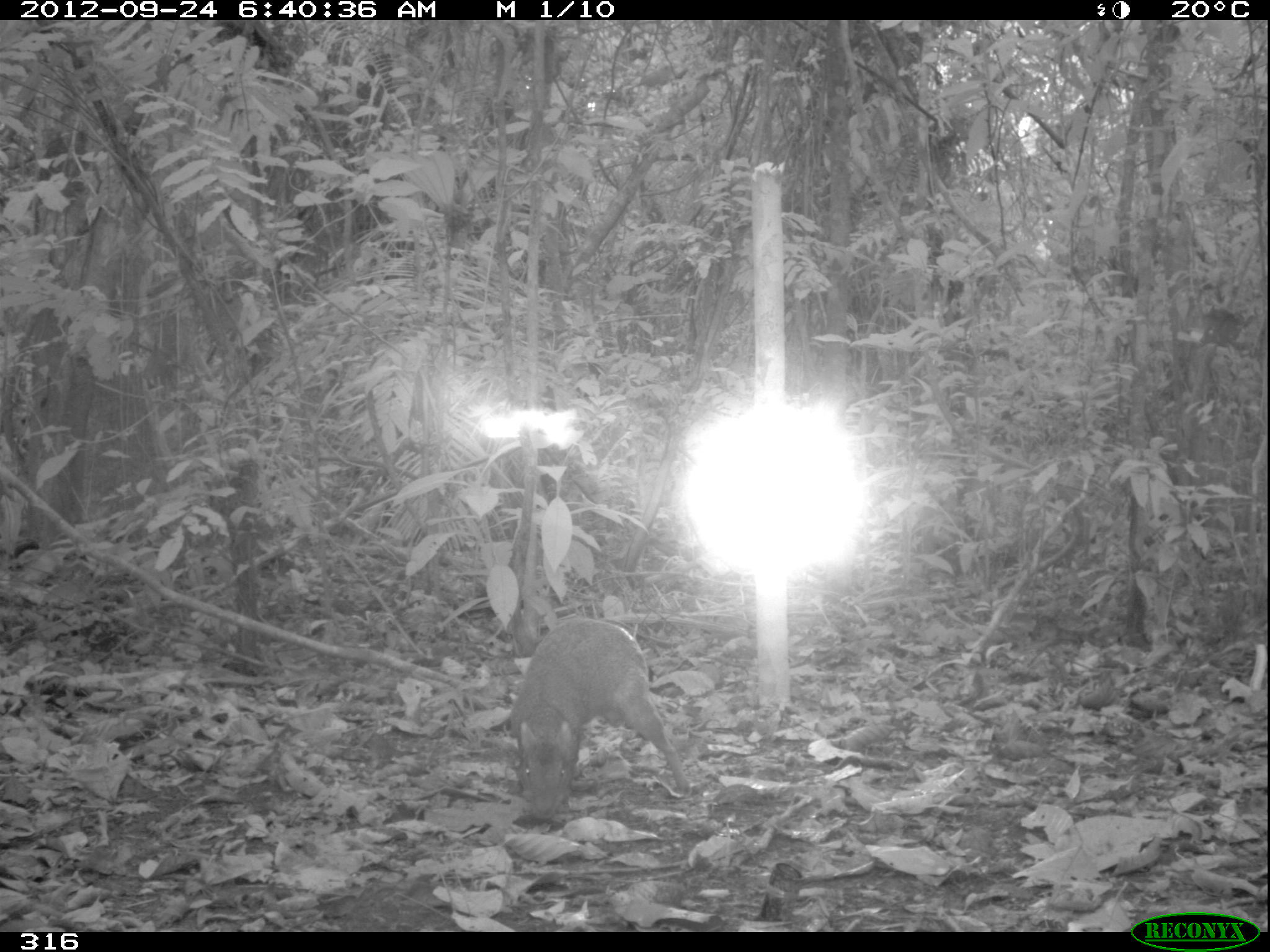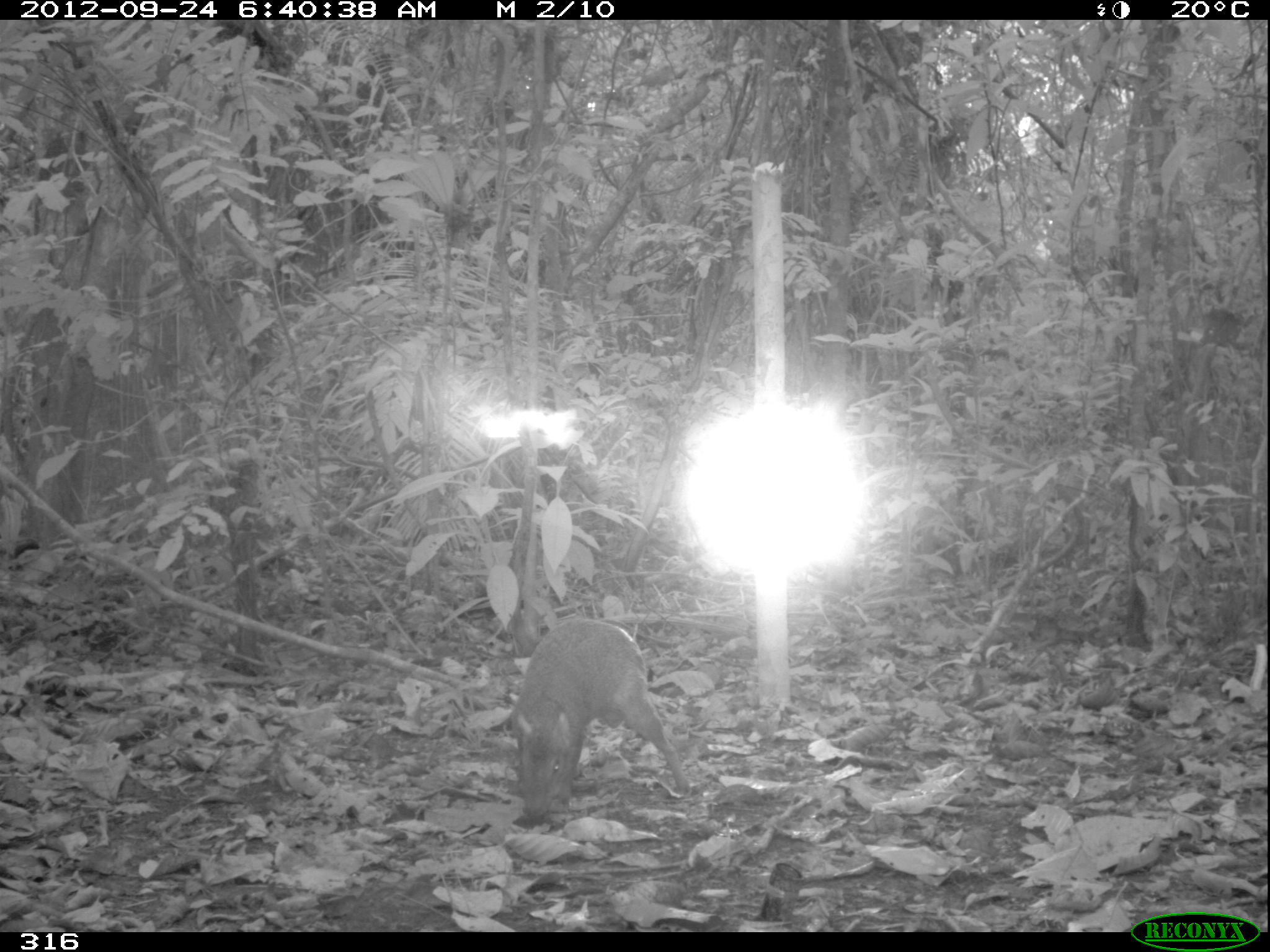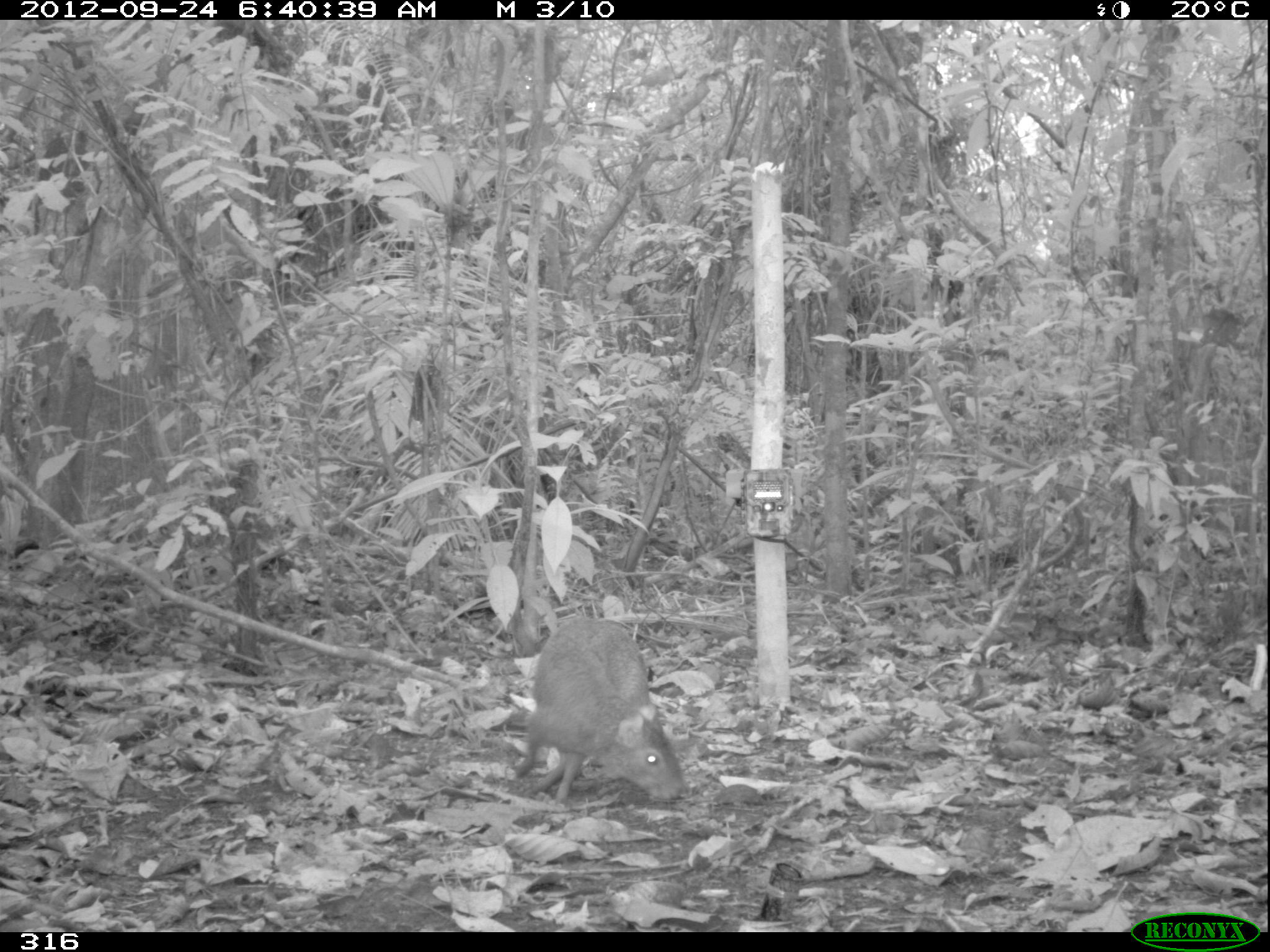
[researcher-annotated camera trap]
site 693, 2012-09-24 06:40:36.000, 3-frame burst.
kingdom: Animalia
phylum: Chordata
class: Mammalia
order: Rodentia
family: Dasyproctidae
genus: Dasyprocta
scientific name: Dasyprocta punctata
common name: central american agouti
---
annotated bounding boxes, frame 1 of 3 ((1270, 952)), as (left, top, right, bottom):
dasyprocta punctata: (507, 614, 690, 820)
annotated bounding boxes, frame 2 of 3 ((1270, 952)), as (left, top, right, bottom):
dasyprocta punctata: (509, 616, 691, 819)